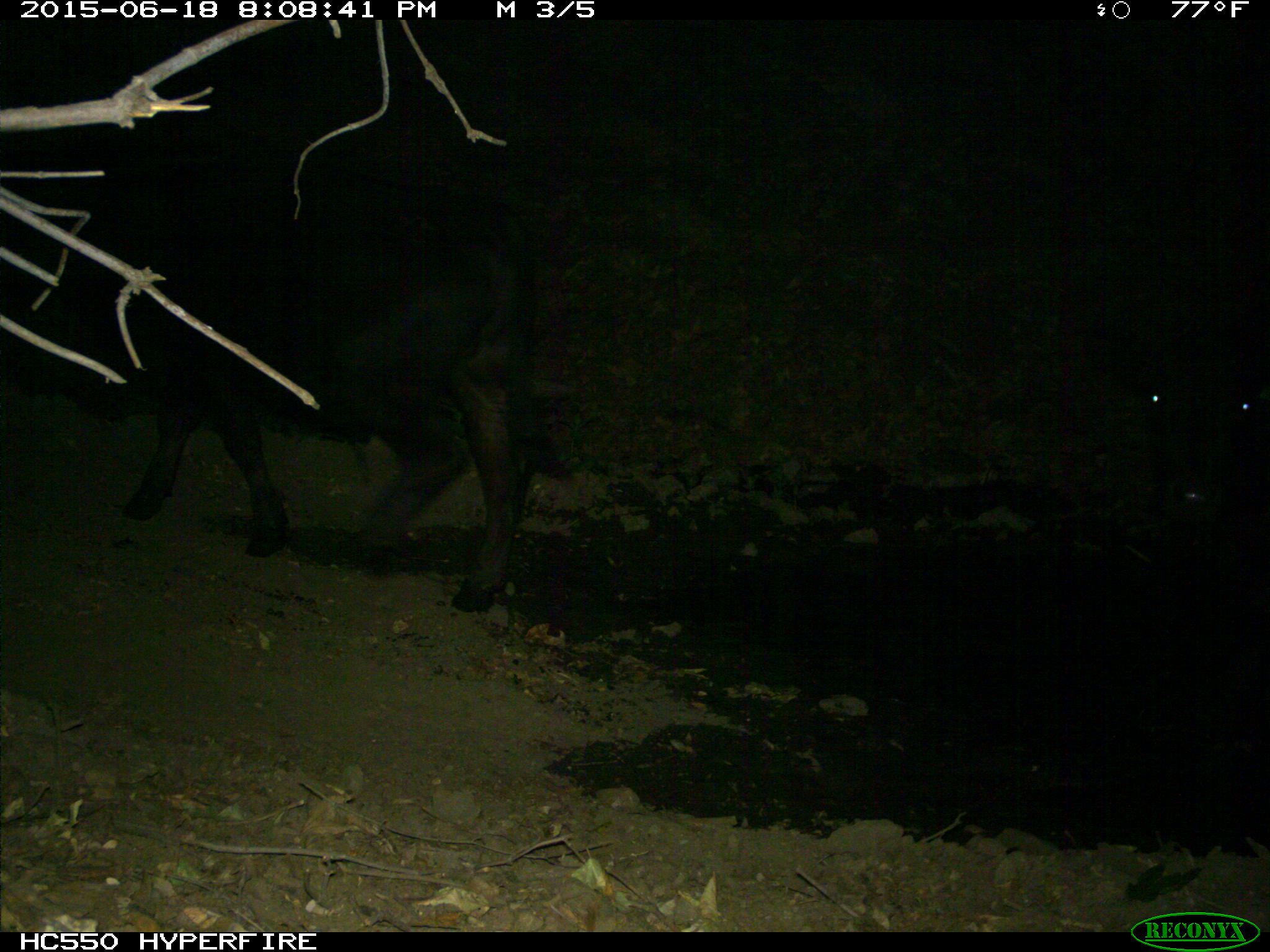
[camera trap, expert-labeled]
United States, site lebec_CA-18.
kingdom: Animalia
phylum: Chordata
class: Mammalia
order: Artiodactyla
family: Bovidae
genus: Bos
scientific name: Bos taurus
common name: domestic cow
Bos taurus (domestic cow).